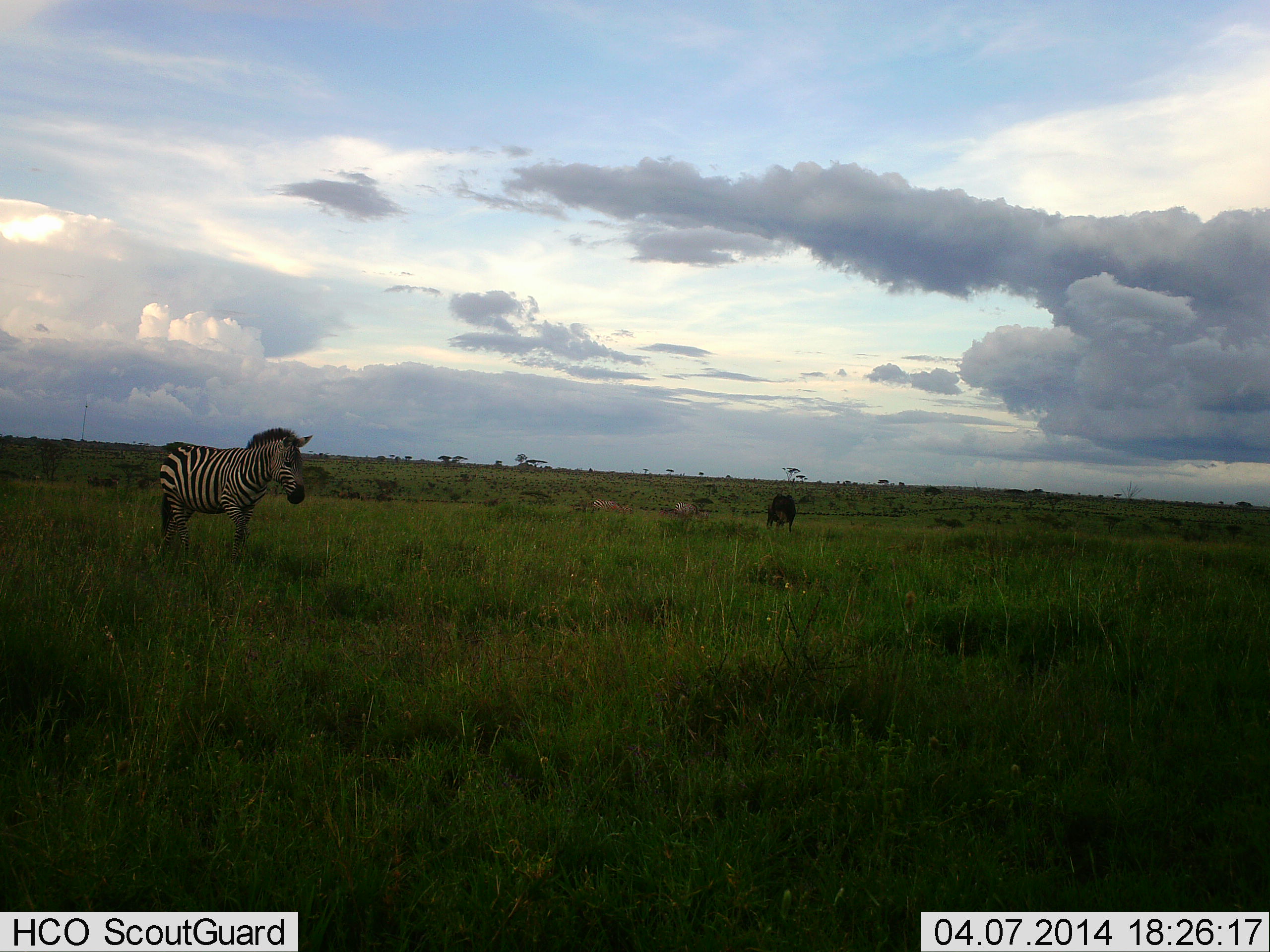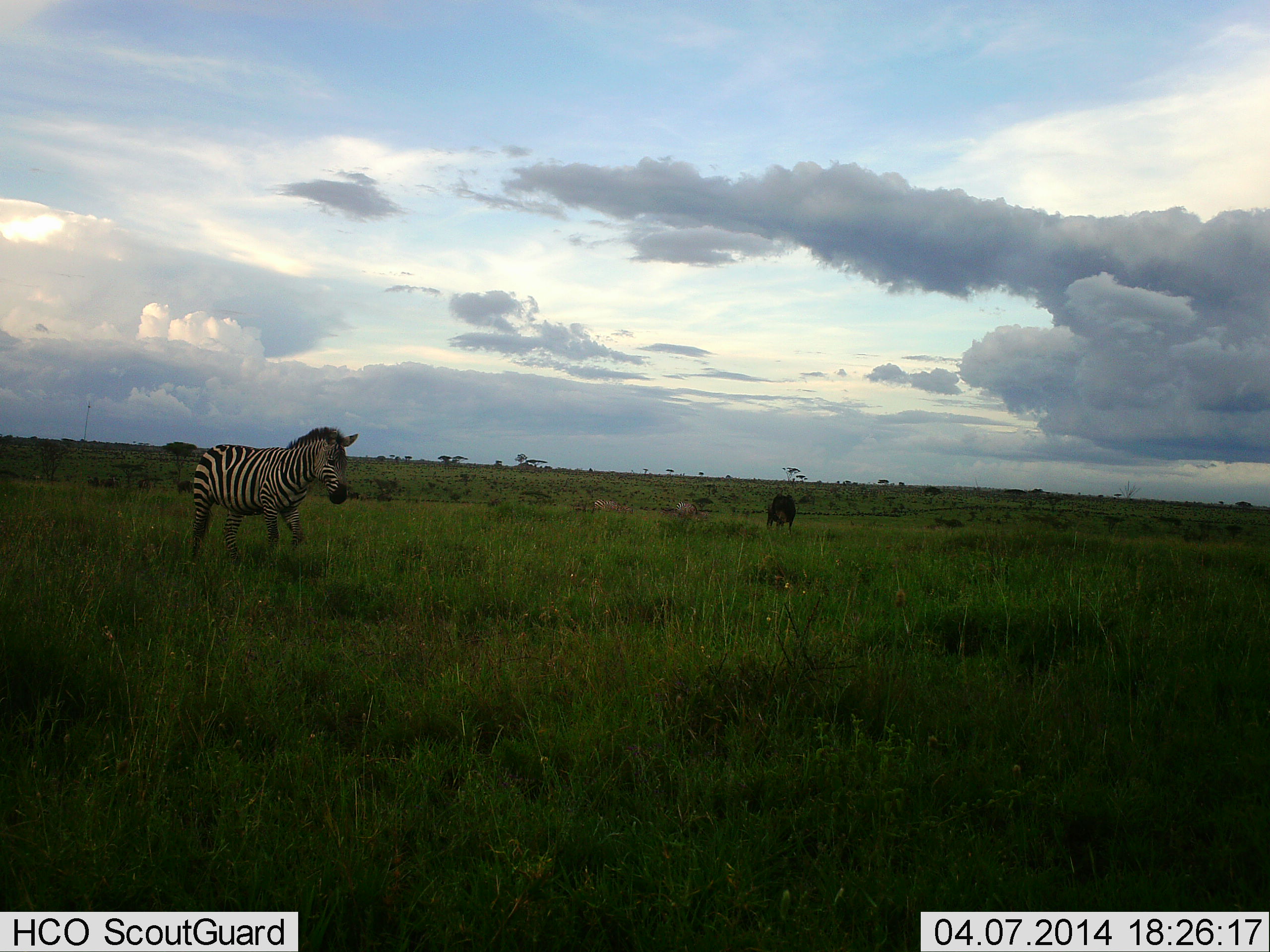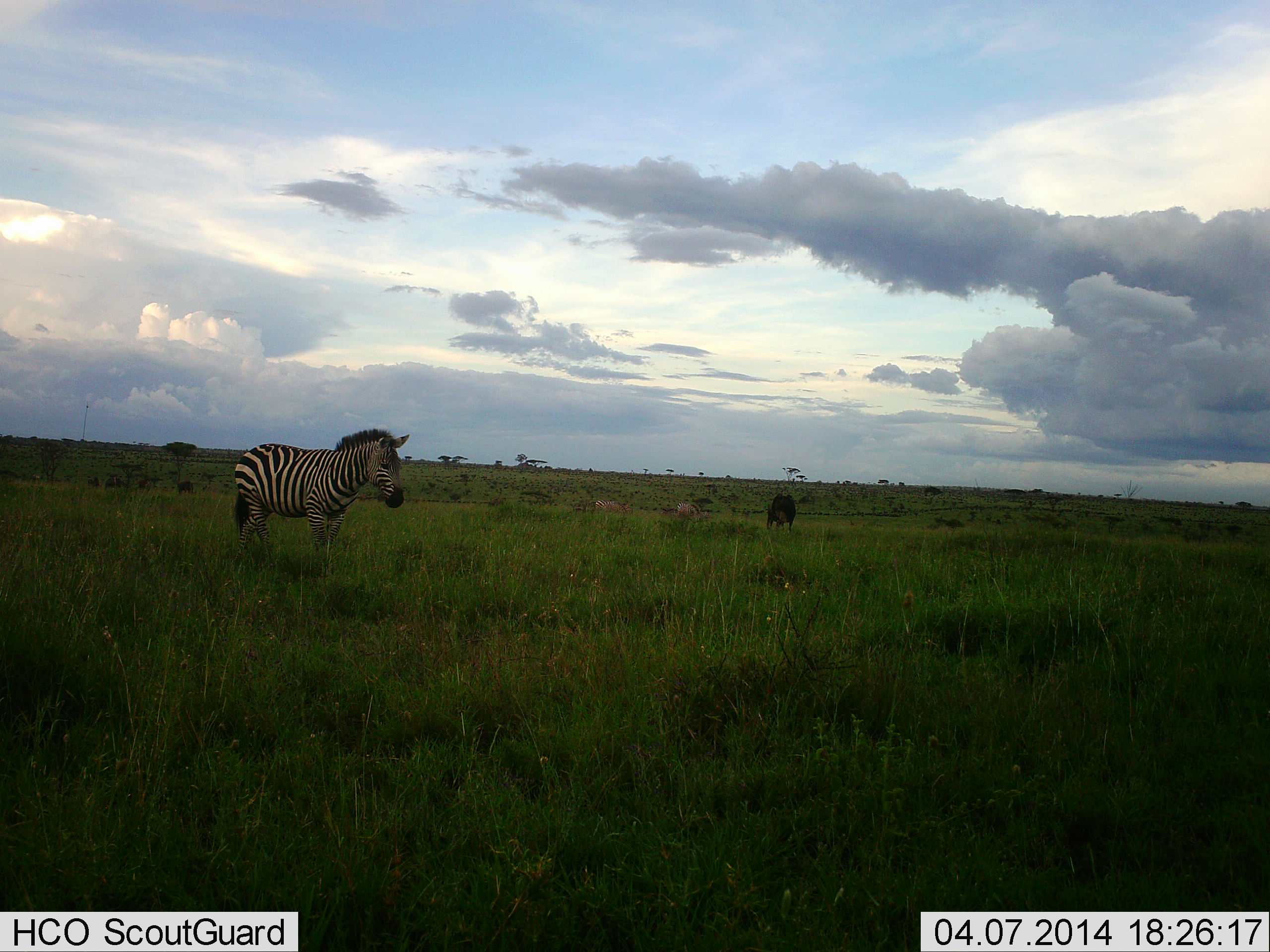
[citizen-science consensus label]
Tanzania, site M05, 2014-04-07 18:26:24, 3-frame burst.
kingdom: Animalia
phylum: Chordata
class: Mammalia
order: Perissodactyla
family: Equidae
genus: Equus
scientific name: Equus quagga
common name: plains zebra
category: zebra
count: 1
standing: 17%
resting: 0%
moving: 83%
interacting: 0%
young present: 0%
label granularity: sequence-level